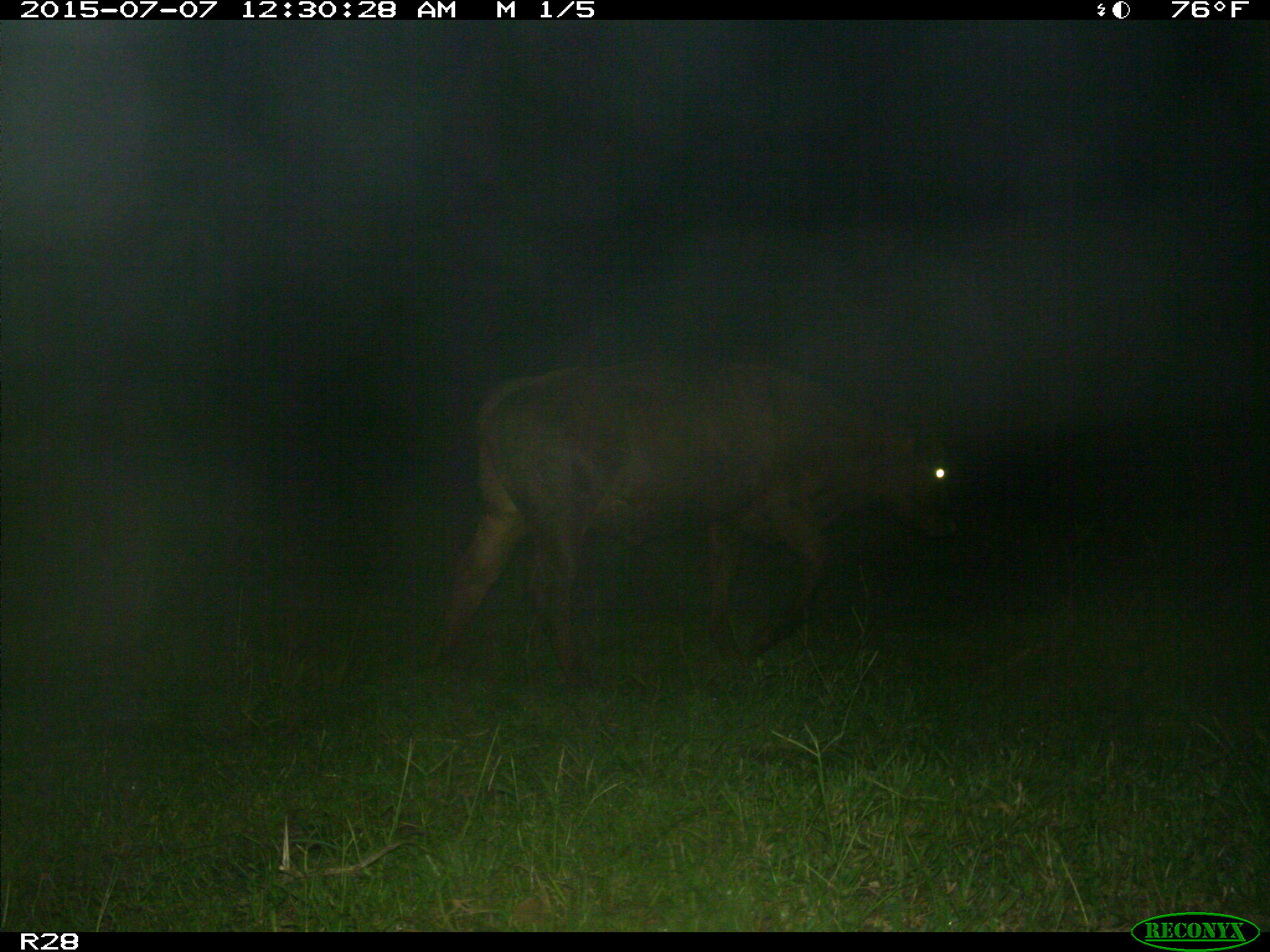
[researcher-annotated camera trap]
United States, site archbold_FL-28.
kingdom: Animalia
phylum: Chordata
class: Mammalia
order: Artiodactyla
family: Bovidae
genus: Bos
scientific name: Bos taurus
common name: domestic cow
Bos taurus (domestic cow).